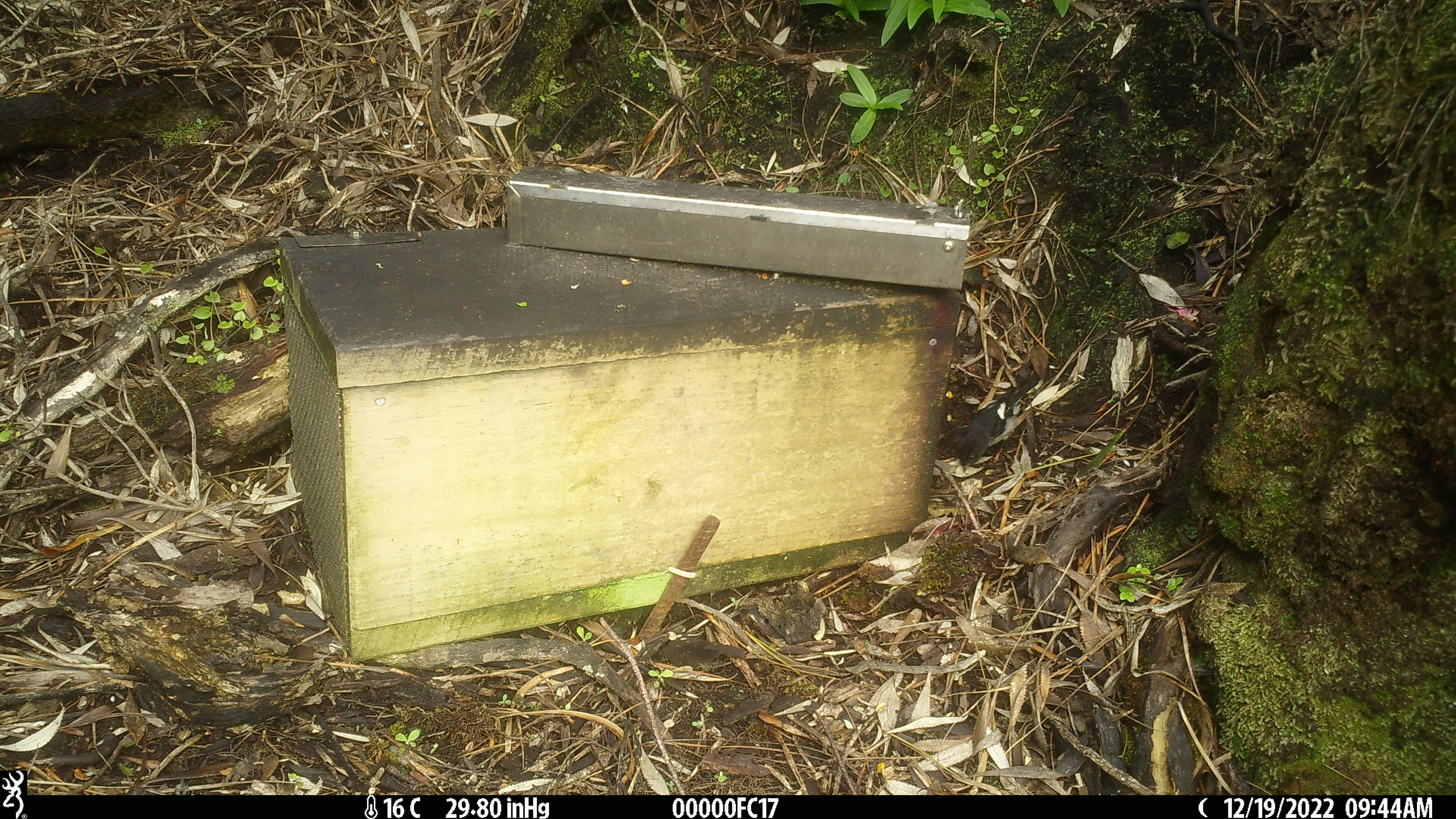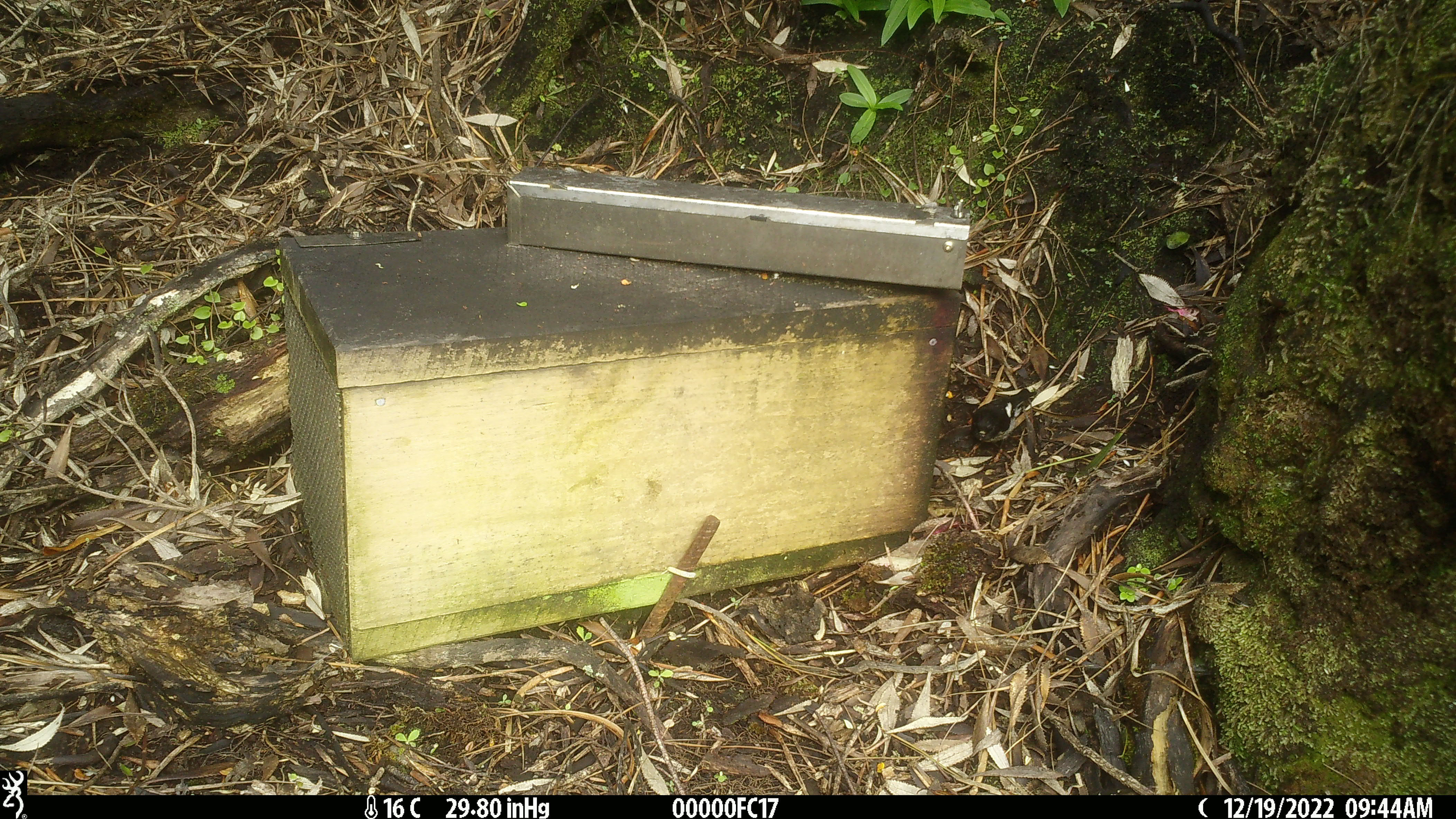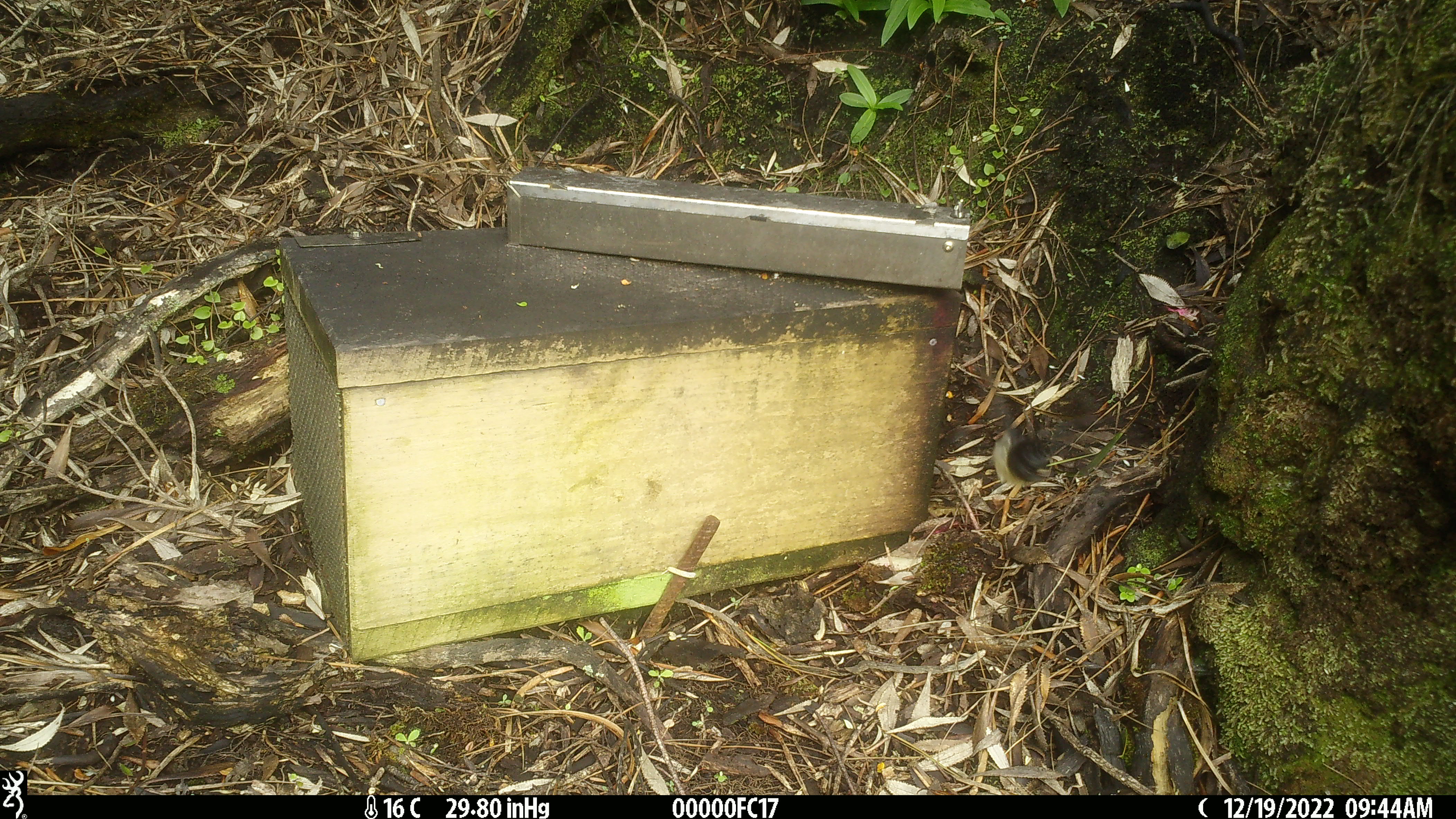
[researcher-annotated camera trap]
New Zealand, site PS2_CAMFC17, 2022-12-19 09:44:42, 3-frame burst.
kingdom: Animalia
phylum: Chordata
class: Aves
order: Passeriformes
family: Petroicidae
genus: Petroica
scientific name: Petroica macrocephala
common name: tomtit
Tomtit (Petroica macrocephala).